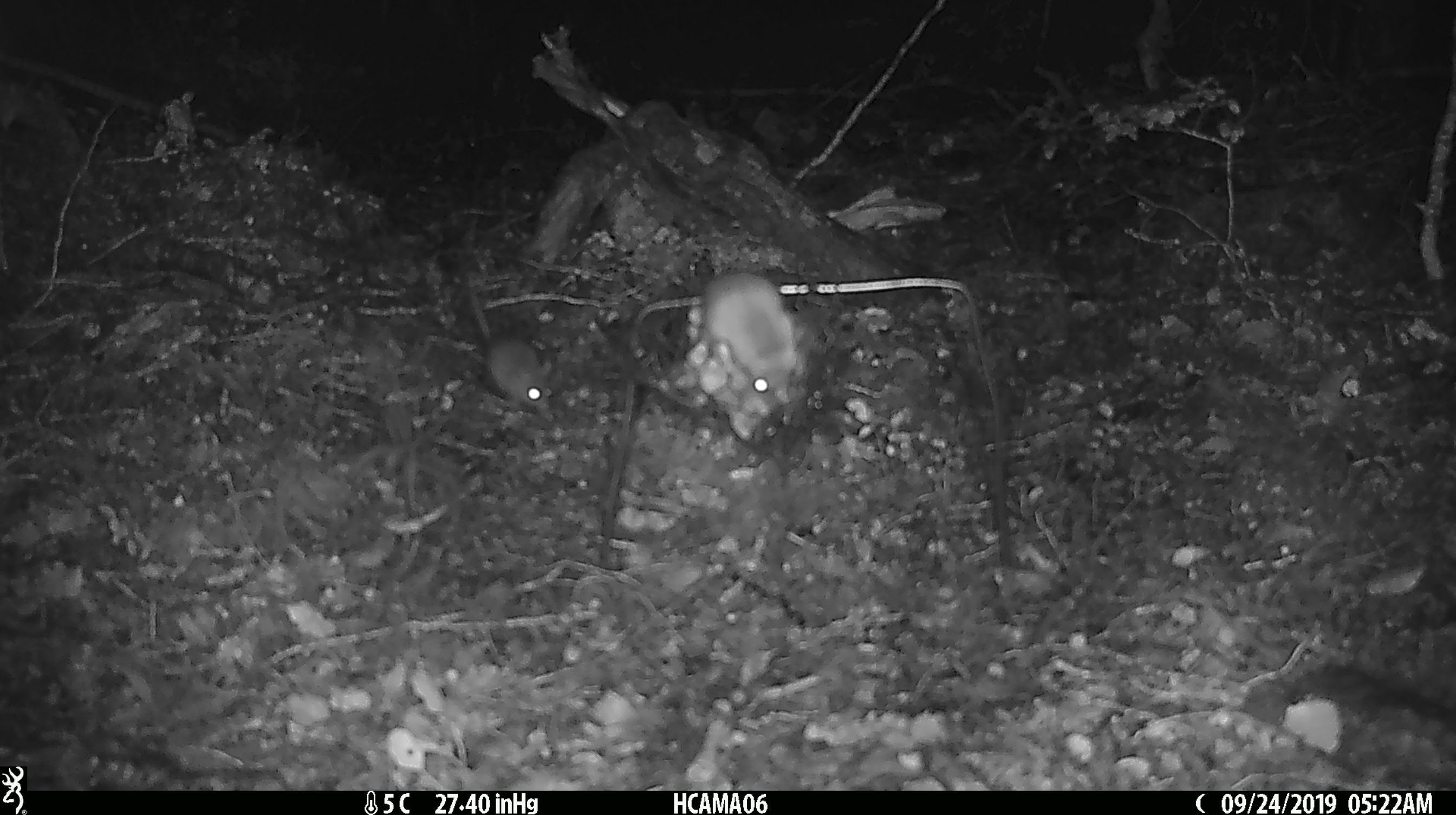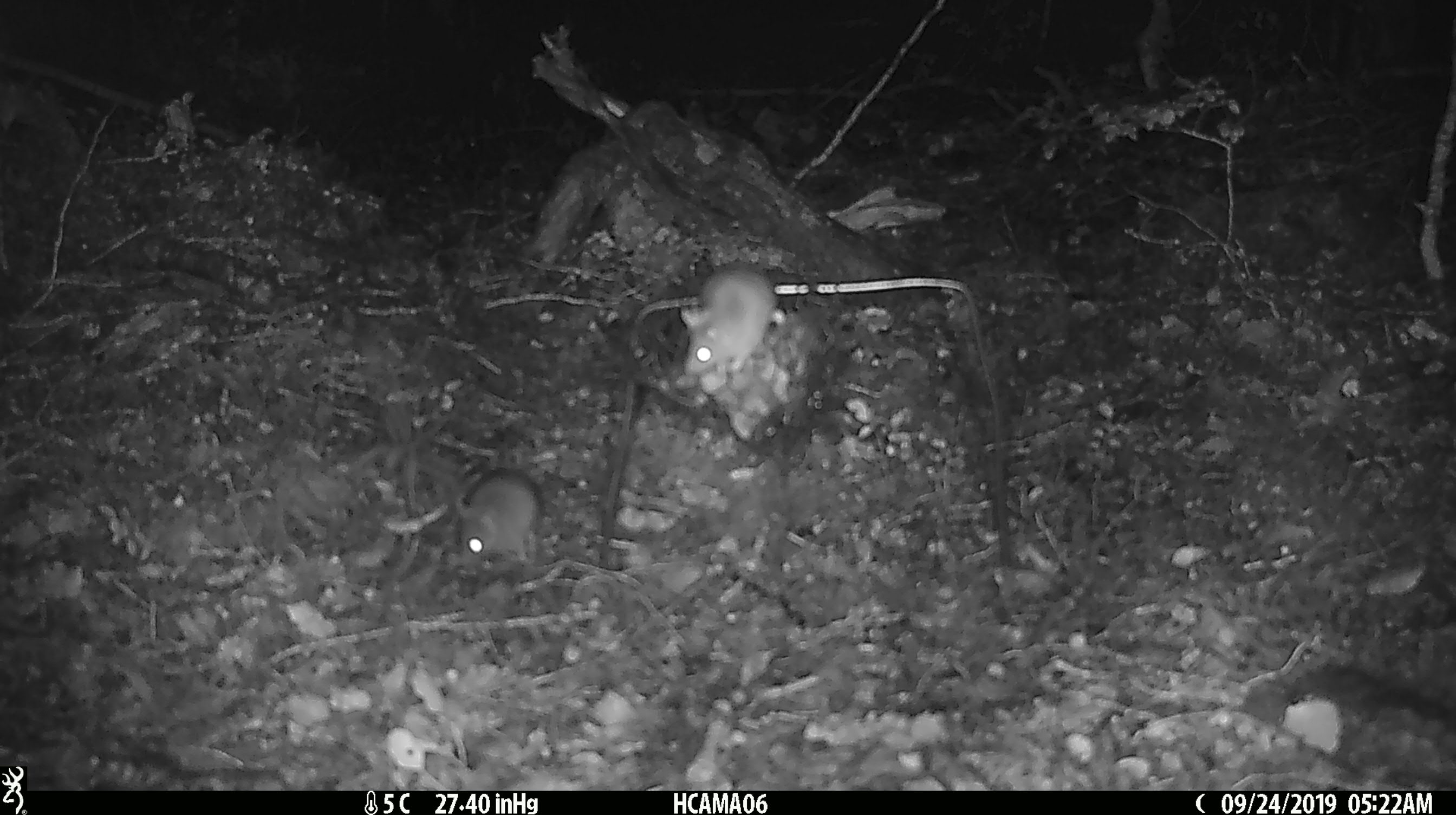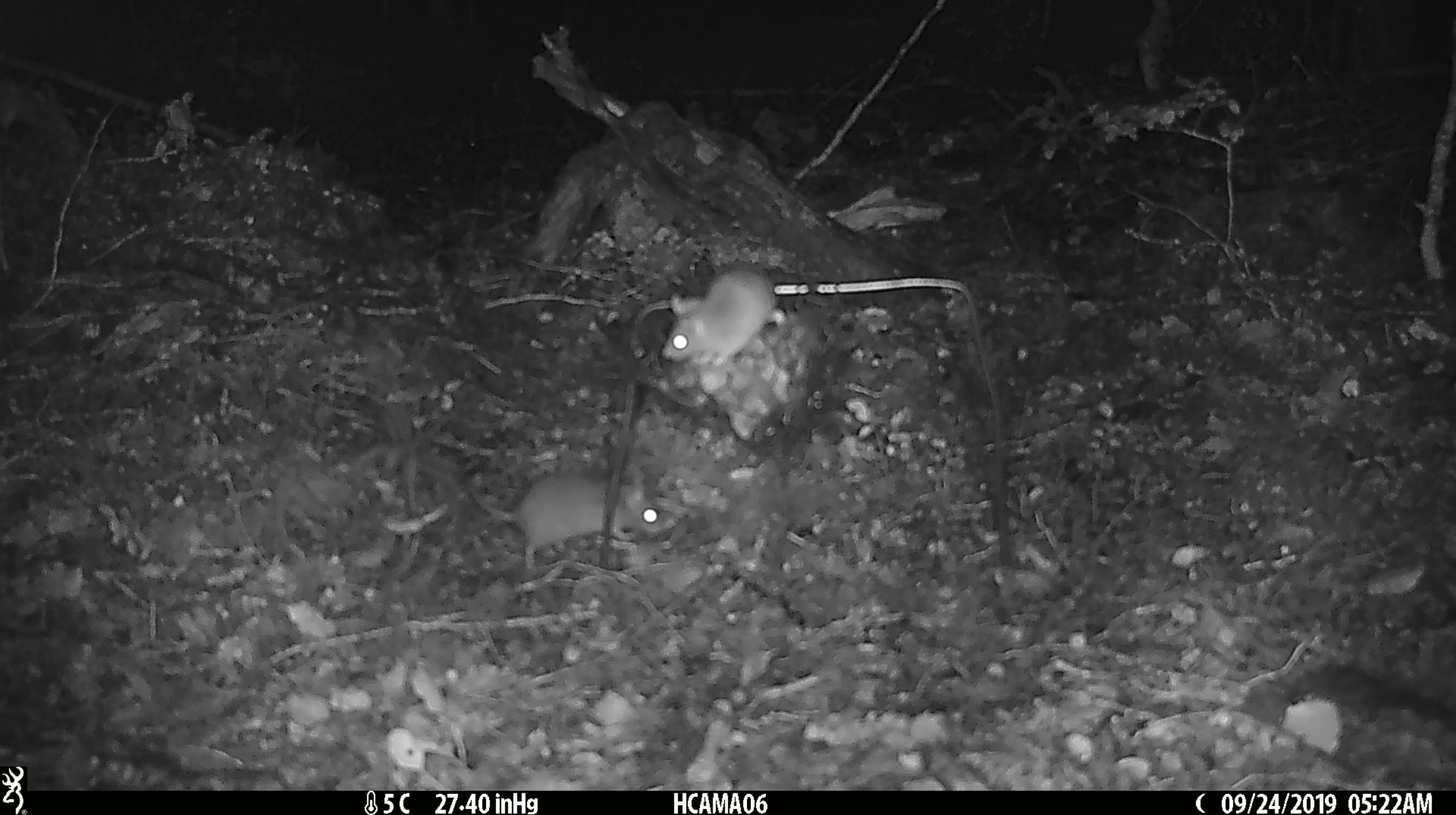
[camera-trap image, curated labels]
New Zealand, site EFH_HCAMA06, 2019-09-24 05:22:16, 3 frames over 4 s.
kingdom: Animalia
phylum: Chordata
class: Mammalia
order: Rodentia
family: Muridae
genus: Rattus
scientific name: Rattus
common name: rat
Rat (Rattus).